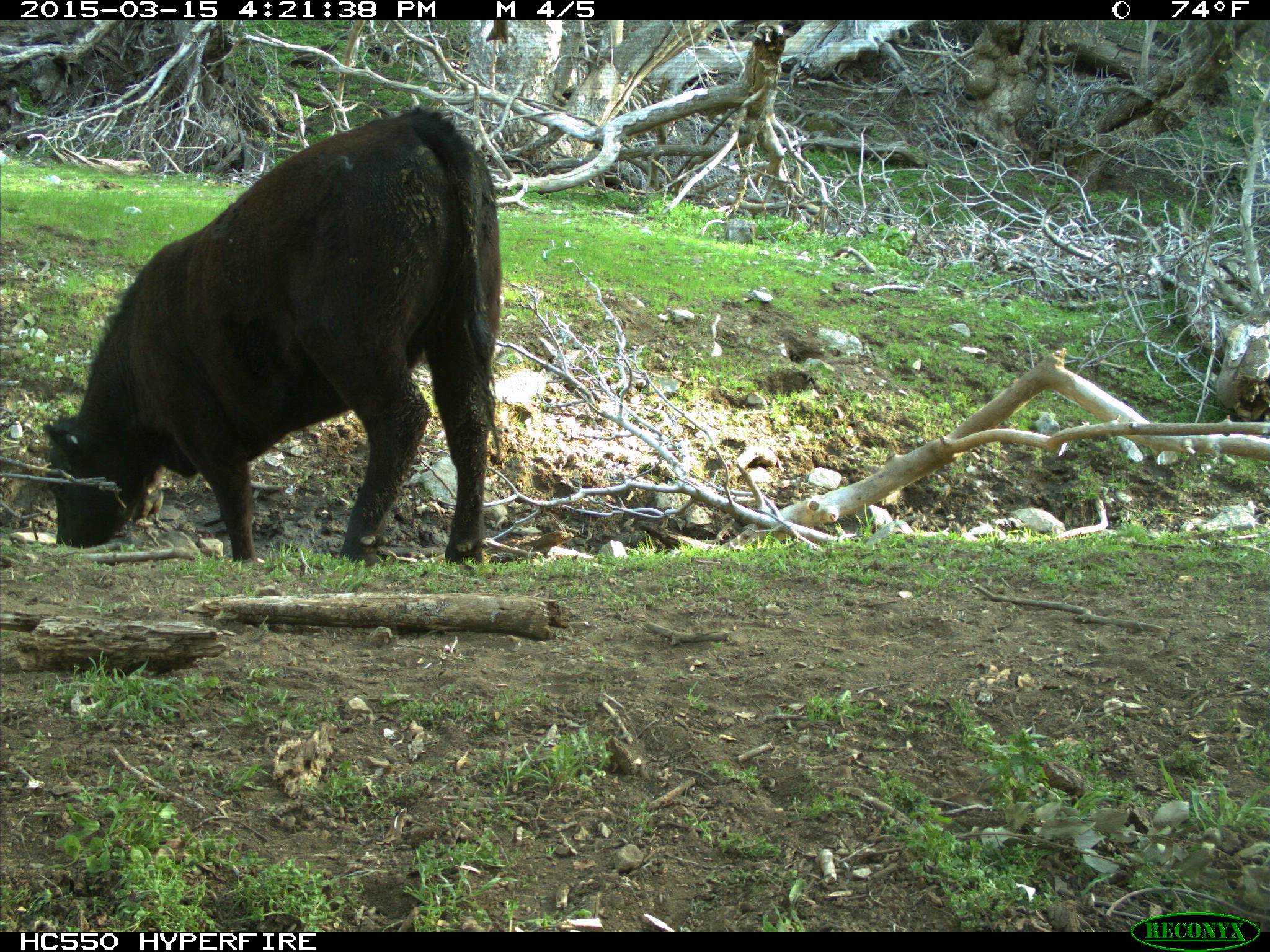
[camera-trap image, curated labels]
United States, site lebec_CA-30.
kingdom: Animalia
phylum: Chordata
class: Mammalia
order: Artiodactyla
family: Bovidae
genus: Bos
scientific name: Bos taurus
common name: domestic cow